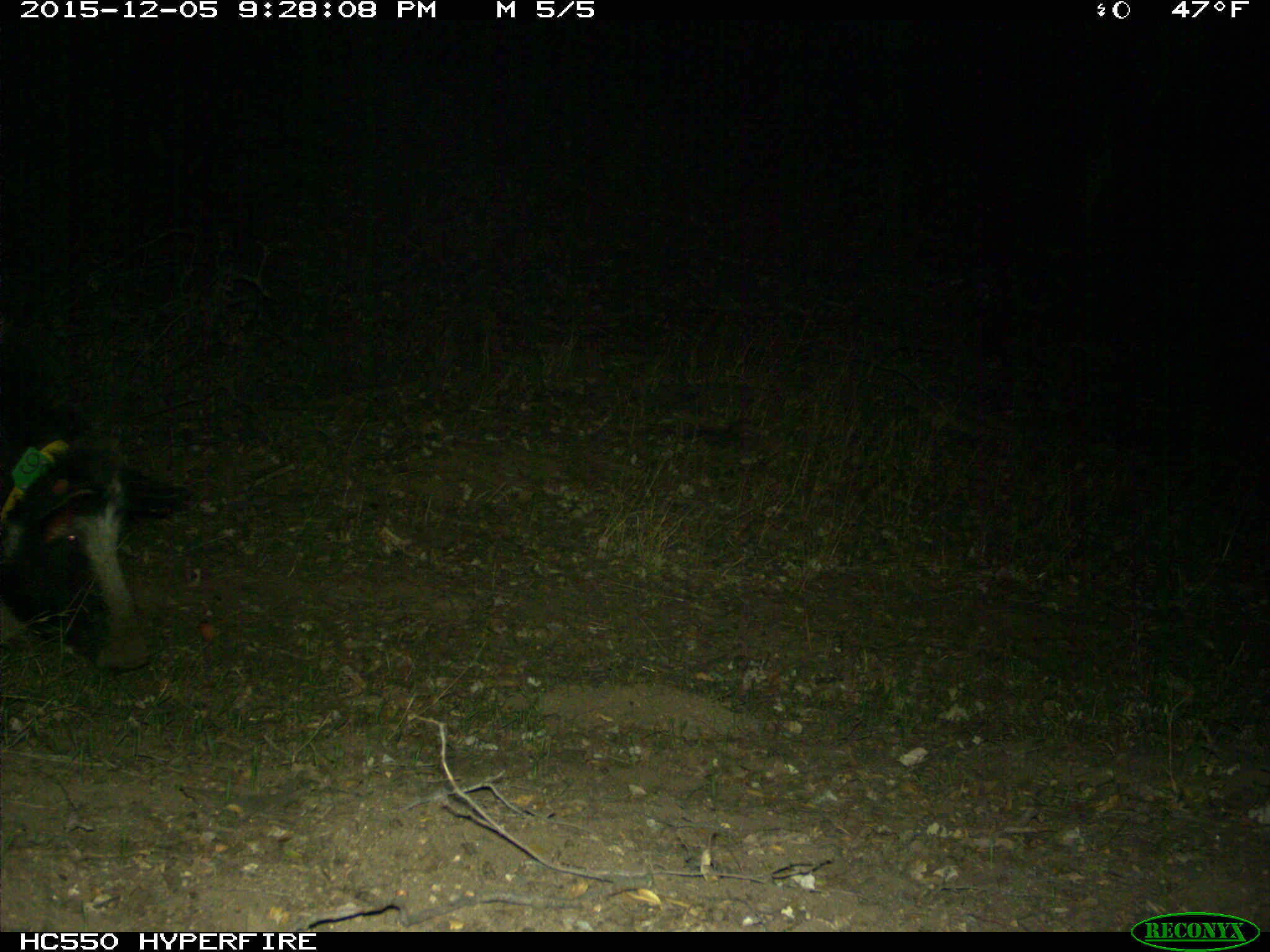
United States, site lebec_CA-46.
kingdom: Animalia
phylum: Chordata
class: Mammalia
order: Artiodactyla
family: Suidae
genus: Sus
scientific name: Sus scrofa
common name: wild boar